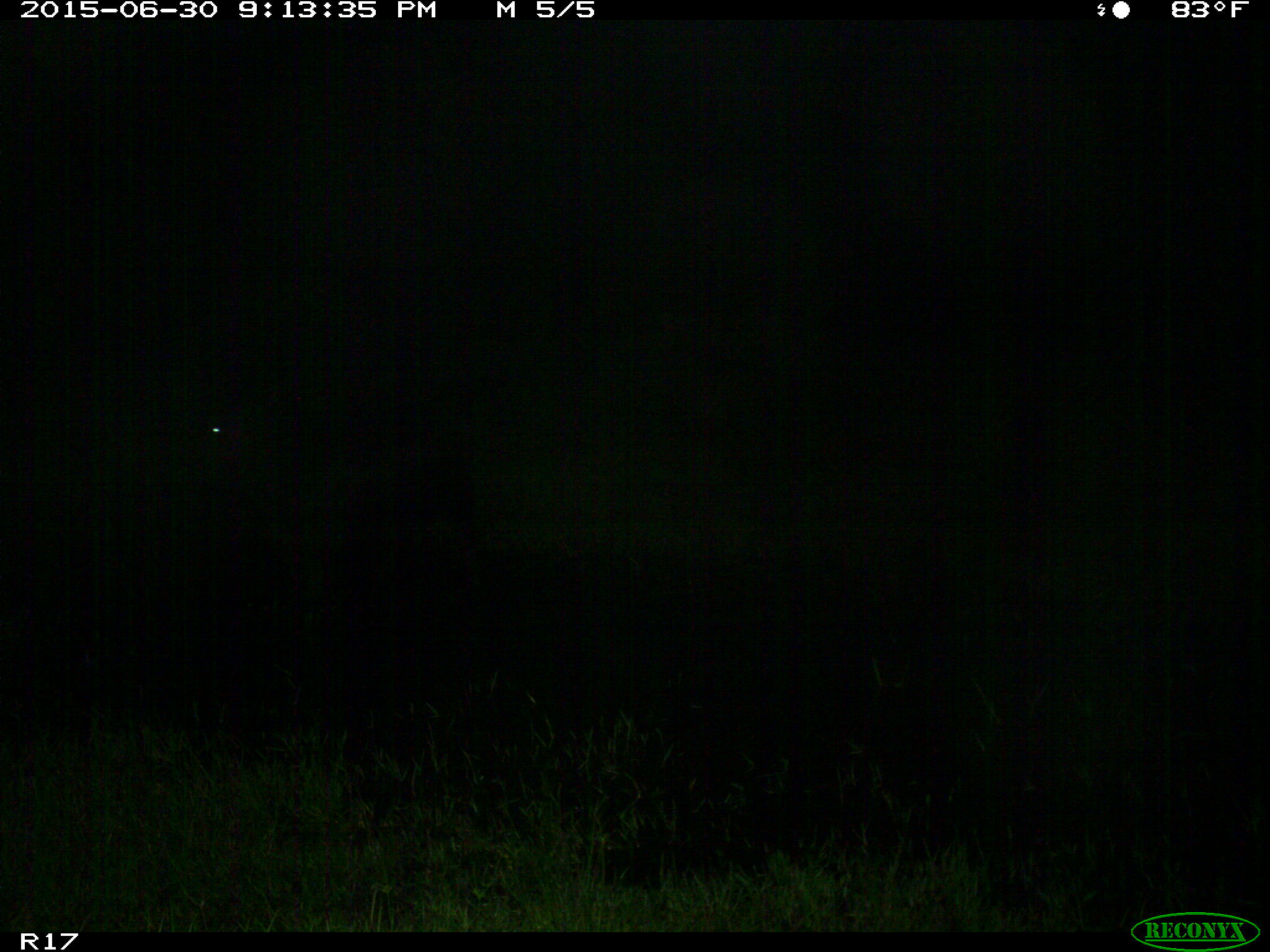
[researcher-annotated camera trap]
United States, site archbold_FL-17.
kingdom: Animalia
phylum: Chordata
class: Mammalia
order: Artiodactyla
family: Bovidae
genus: Bos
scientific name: Bos taurus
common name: domestic cow